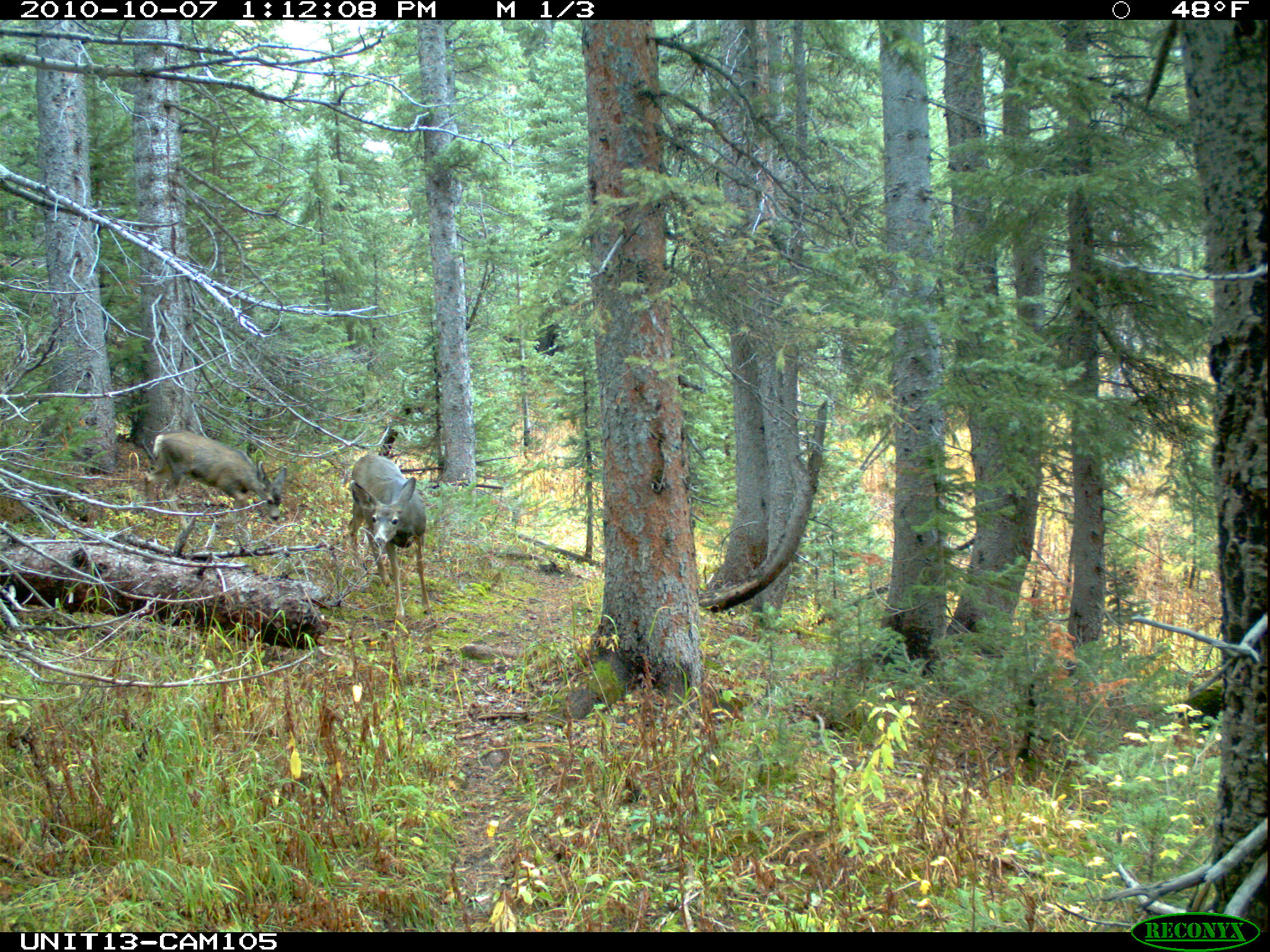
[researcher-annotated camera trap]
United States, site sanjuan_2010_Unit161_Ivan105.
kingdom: Animalia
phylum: Chordata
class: Mammalia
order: Artiodactyla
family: Cervidae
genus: Odocoileus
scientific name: Odocoileus hemionus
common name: mule deer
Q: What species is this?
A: Odocoileus hemionus (mule deer).